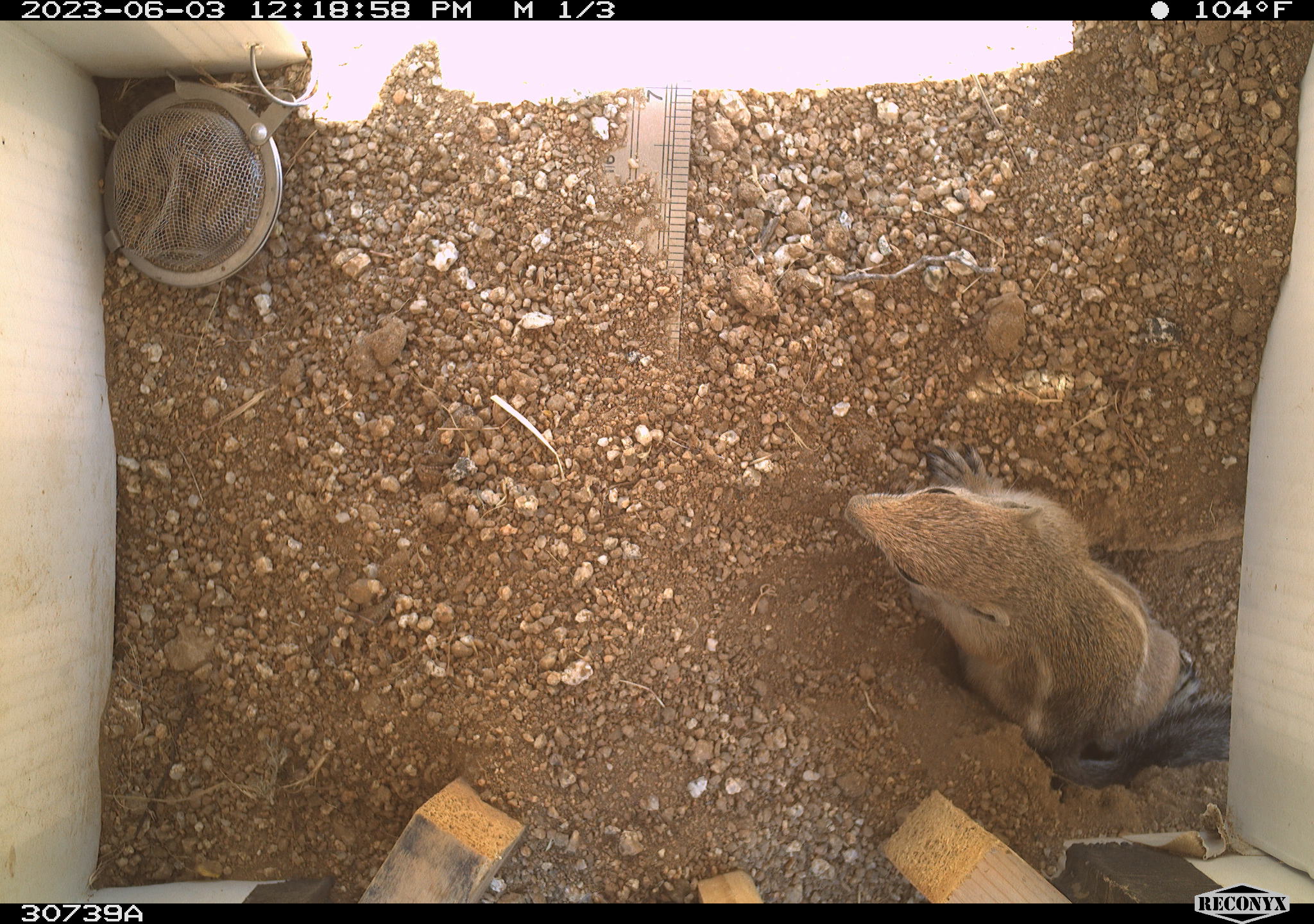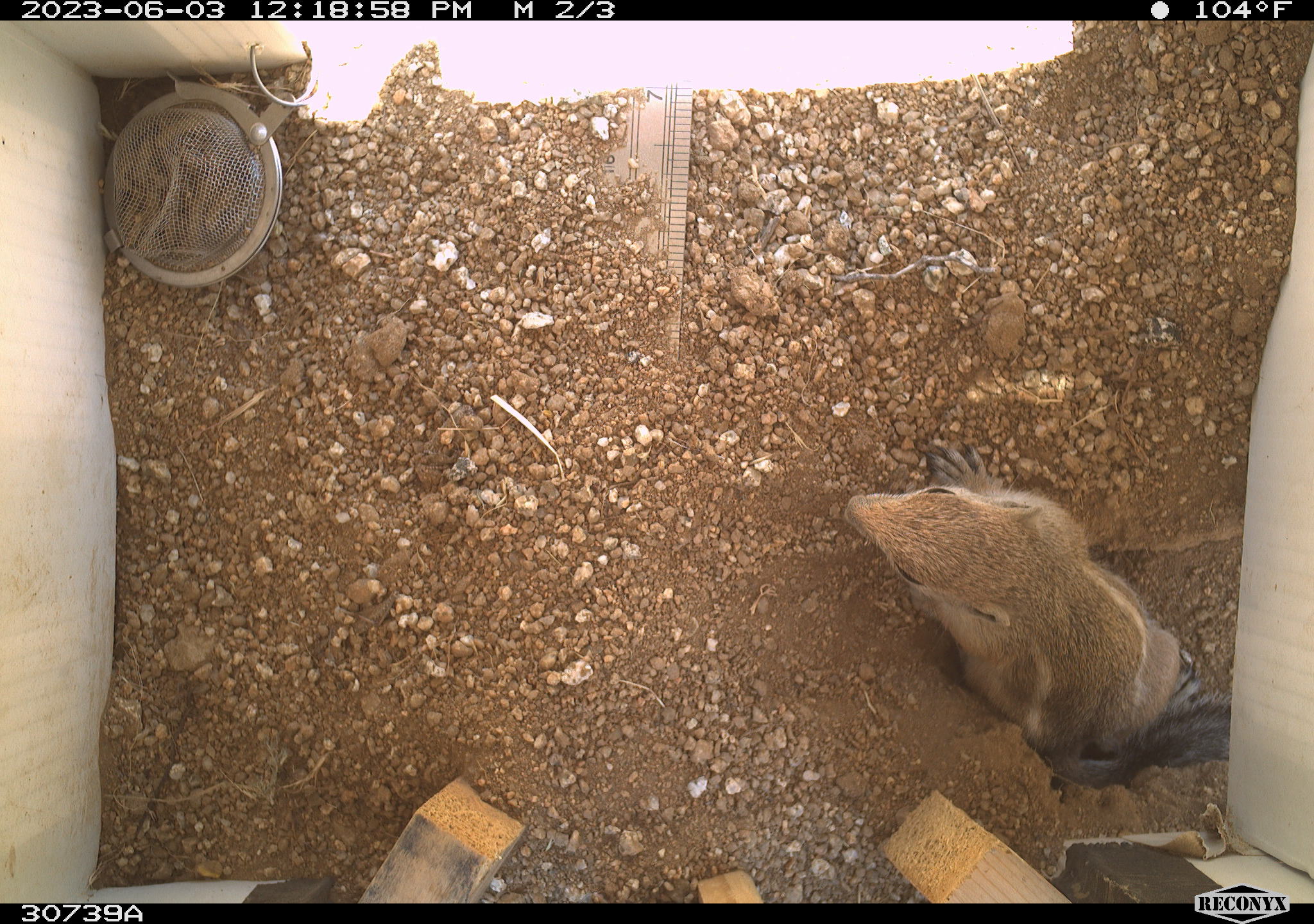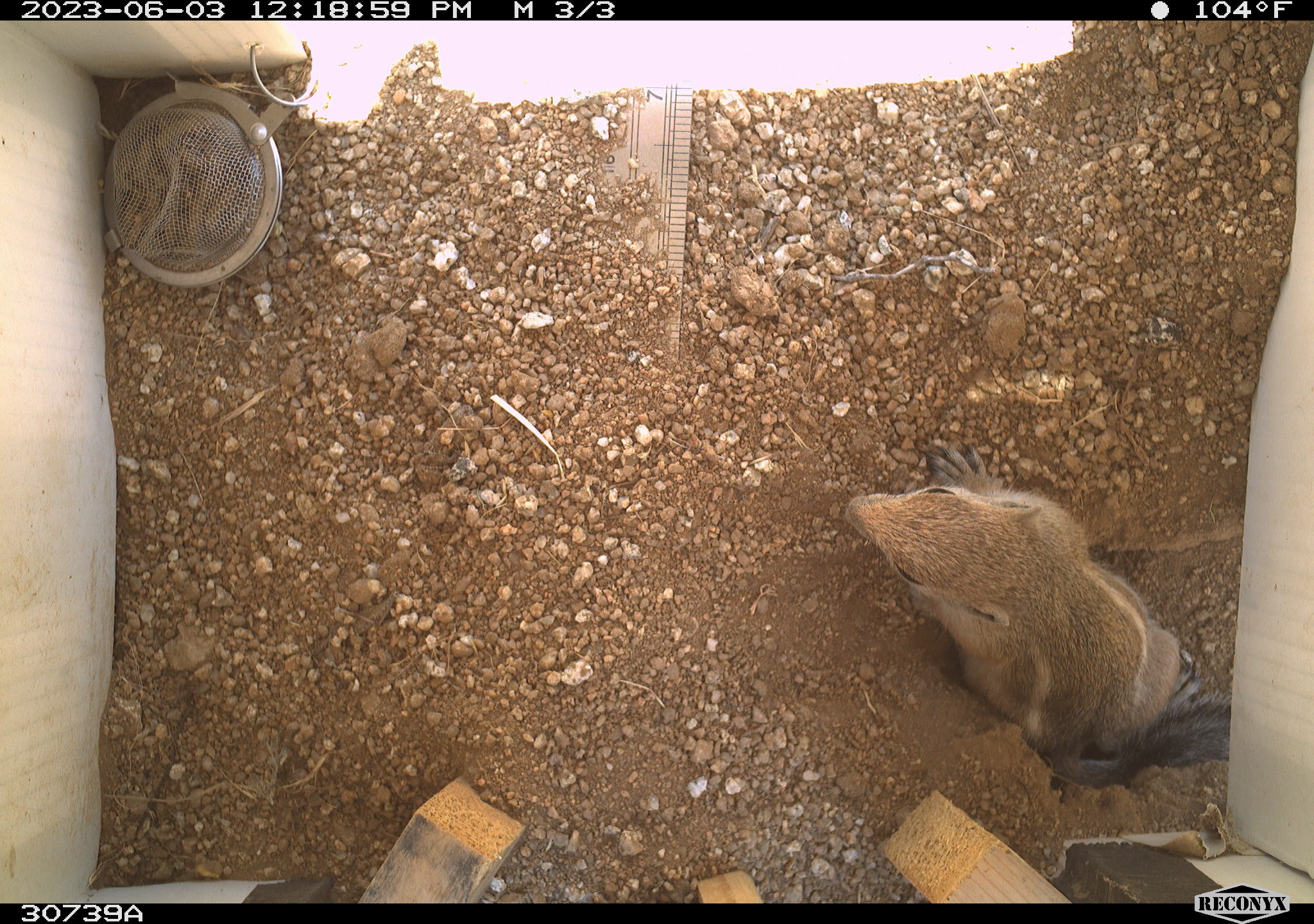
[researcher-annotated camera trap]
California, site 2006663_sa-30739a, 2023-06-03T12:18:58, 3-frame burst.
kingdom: Animalia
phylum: Chordata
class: Mammalia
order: Rodentia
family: Sciuridae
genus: Ammospermophilus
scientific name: Ammospermophilus leucurus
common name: white-tailed antelope squirrel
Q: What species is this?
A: White-tailed antelope squirrel (Ammospermophilus leucurus).